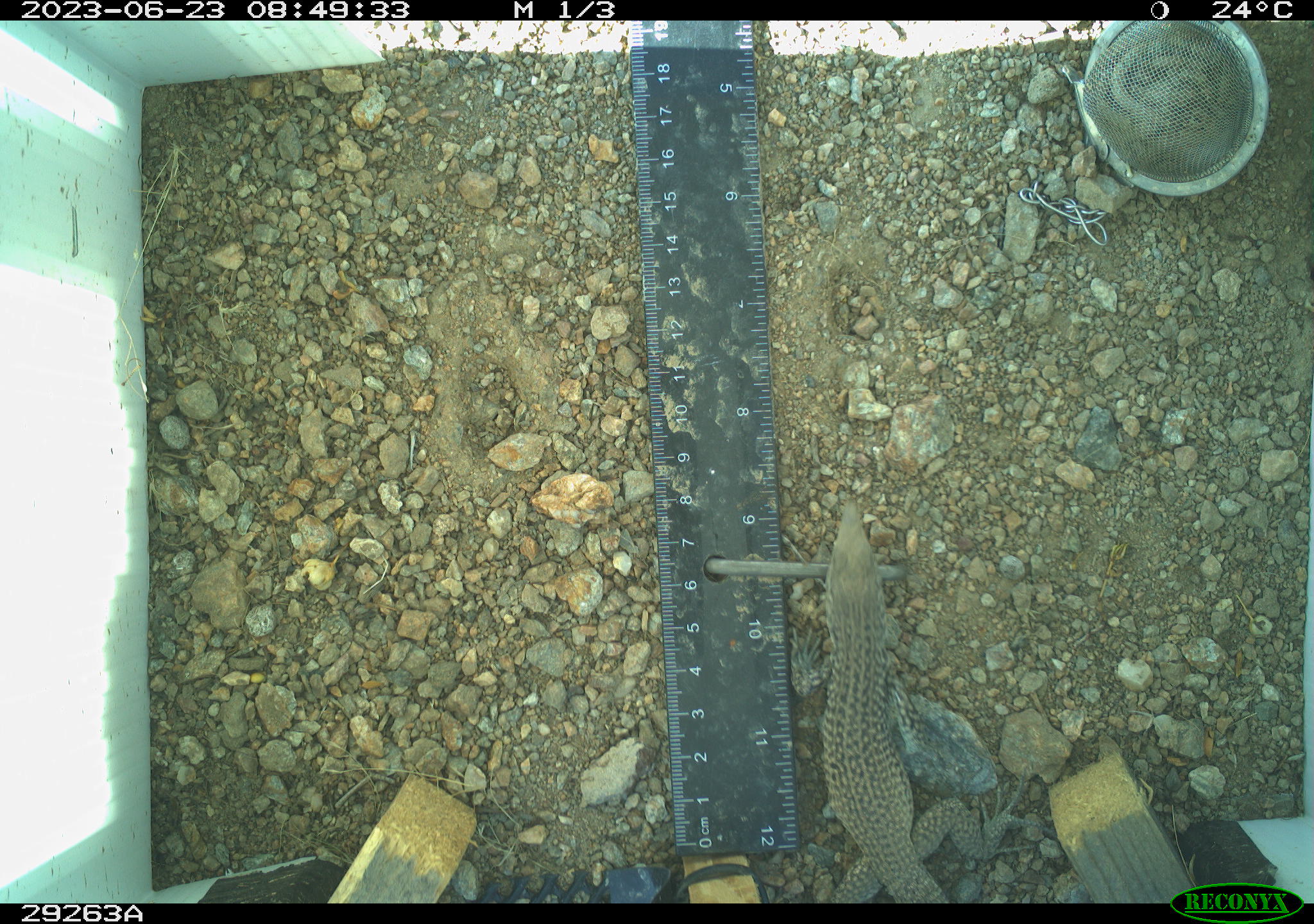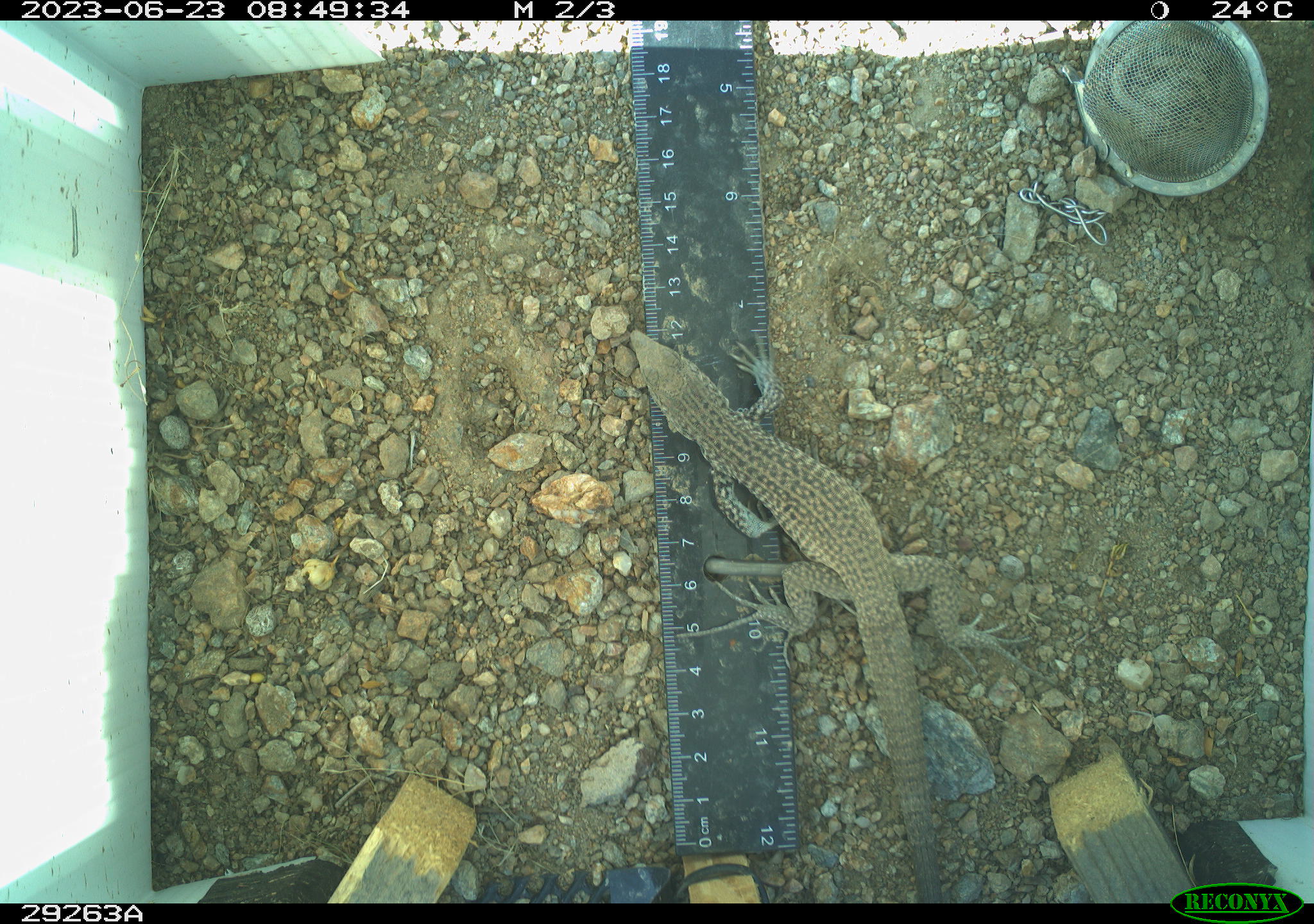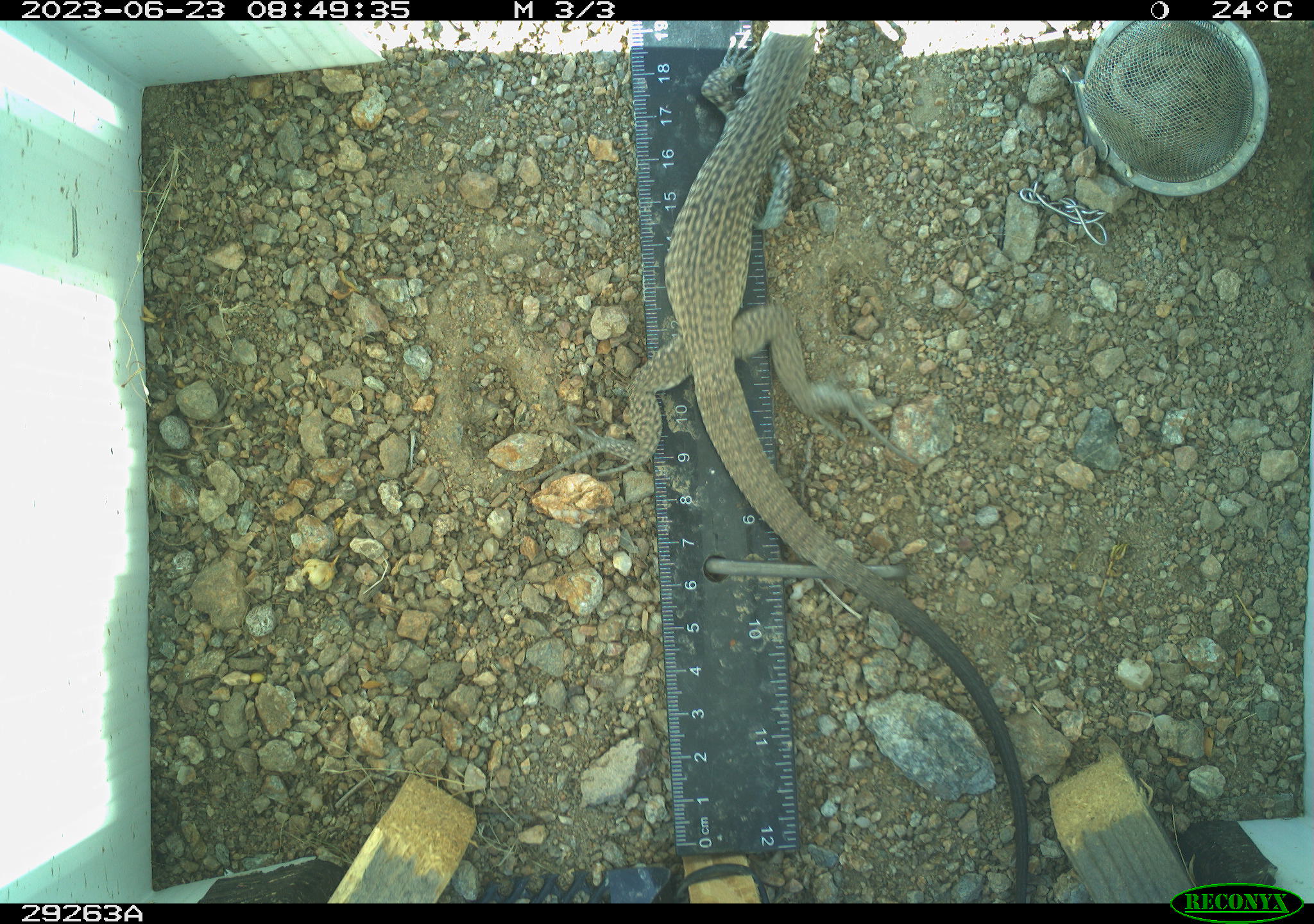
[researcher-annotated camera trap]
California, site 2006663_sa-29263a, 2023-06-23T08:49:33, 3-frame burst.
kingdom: Animalia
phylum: Chordata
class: Reptilia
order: Squamata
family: Teiidae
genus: Aspidoscelis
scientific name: Aspidoscelis tigris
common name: western whiptail